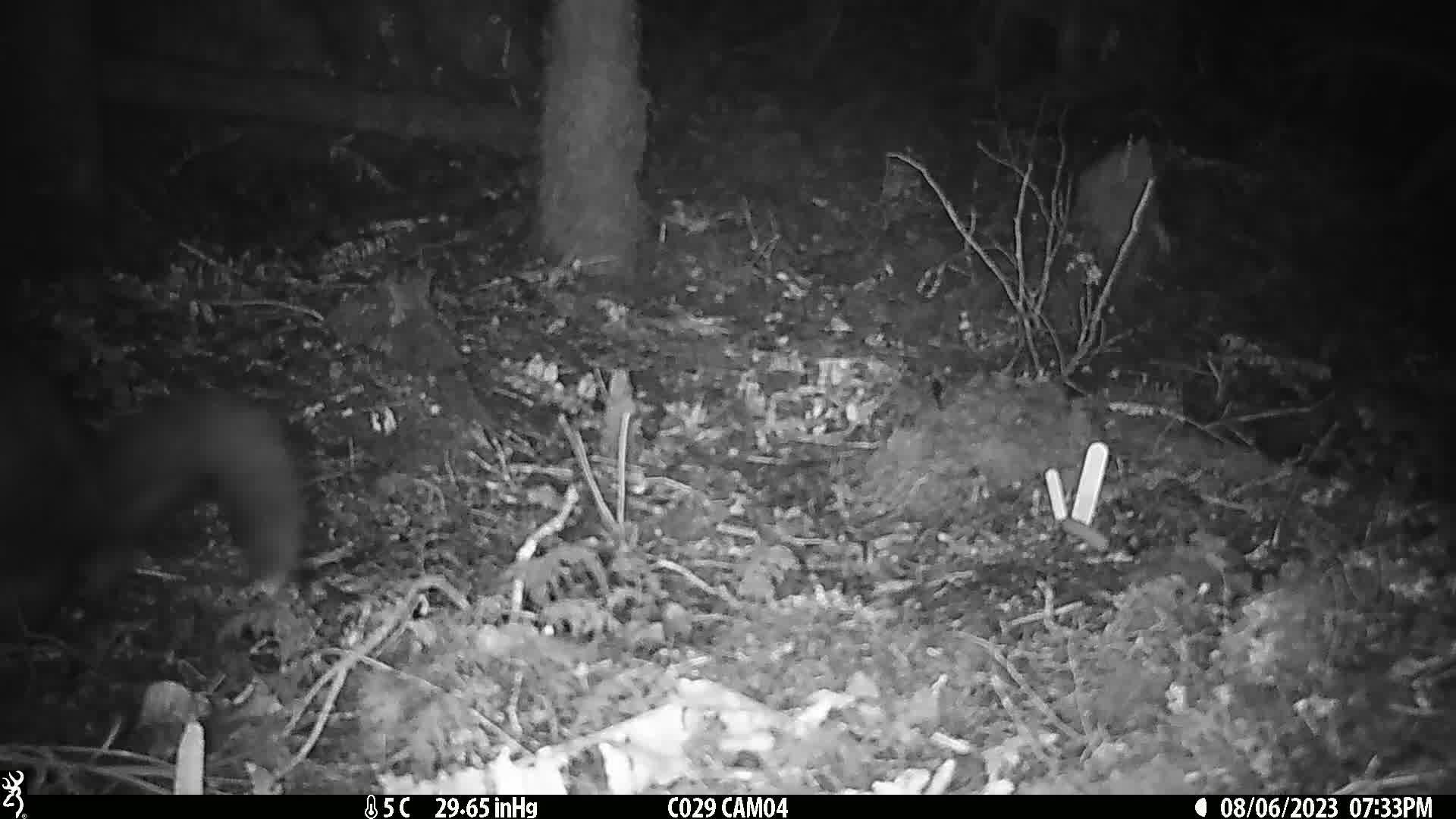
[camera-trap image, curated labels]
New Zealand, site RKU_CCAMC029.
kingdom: Animalia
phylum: Chordata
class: Mammalia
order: Diprotodontia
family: Phalangeridae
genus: Trichosurus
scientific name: Trichosurus vulpecula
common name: common brushtail possum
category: possum